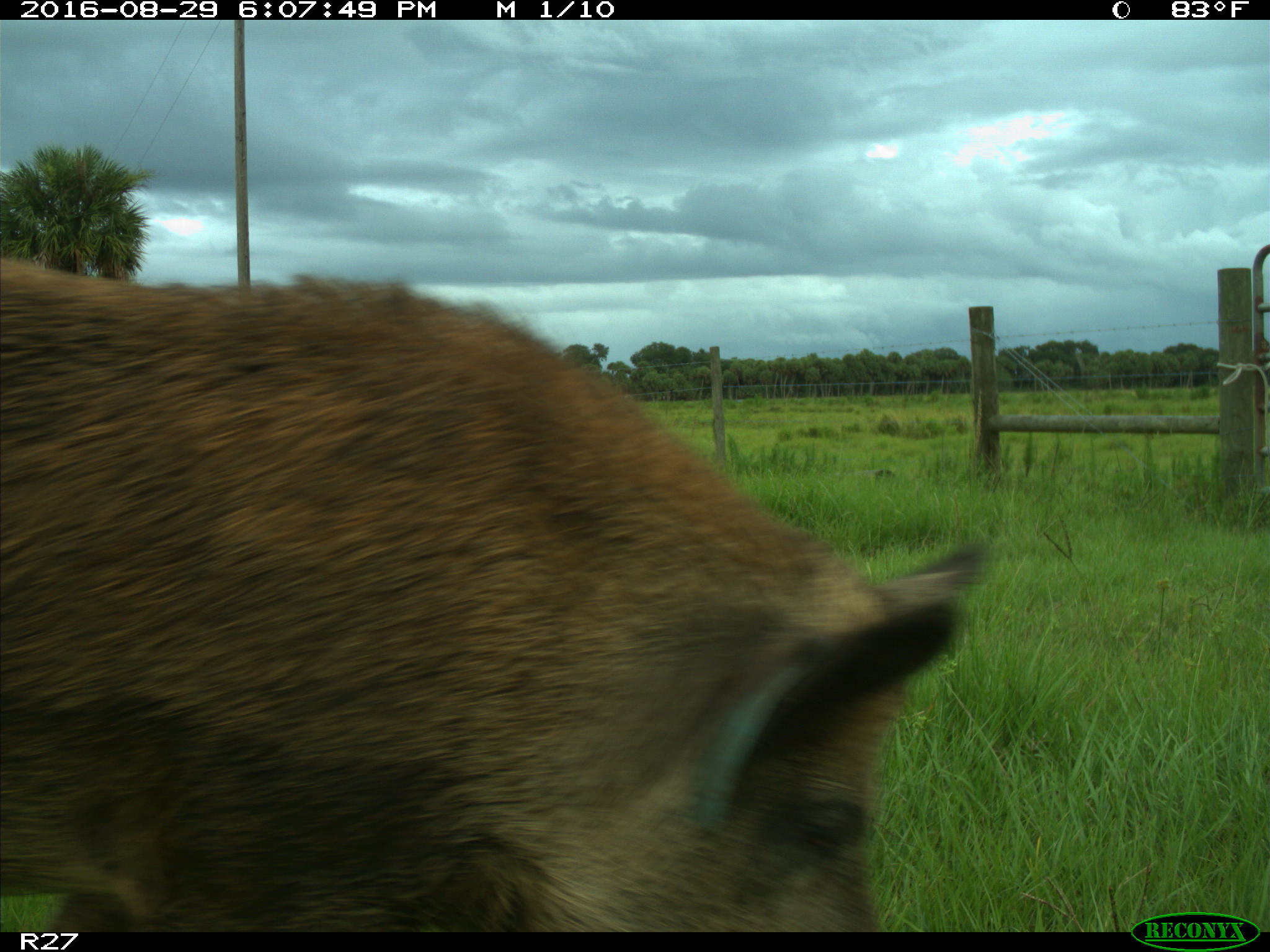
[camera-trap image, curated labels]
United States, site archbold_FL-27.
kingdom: Animalia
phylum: Chordata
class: Mammalia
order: Artiodactyla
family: Suidae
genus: Sus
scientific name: Sus scrofa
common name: wild boar